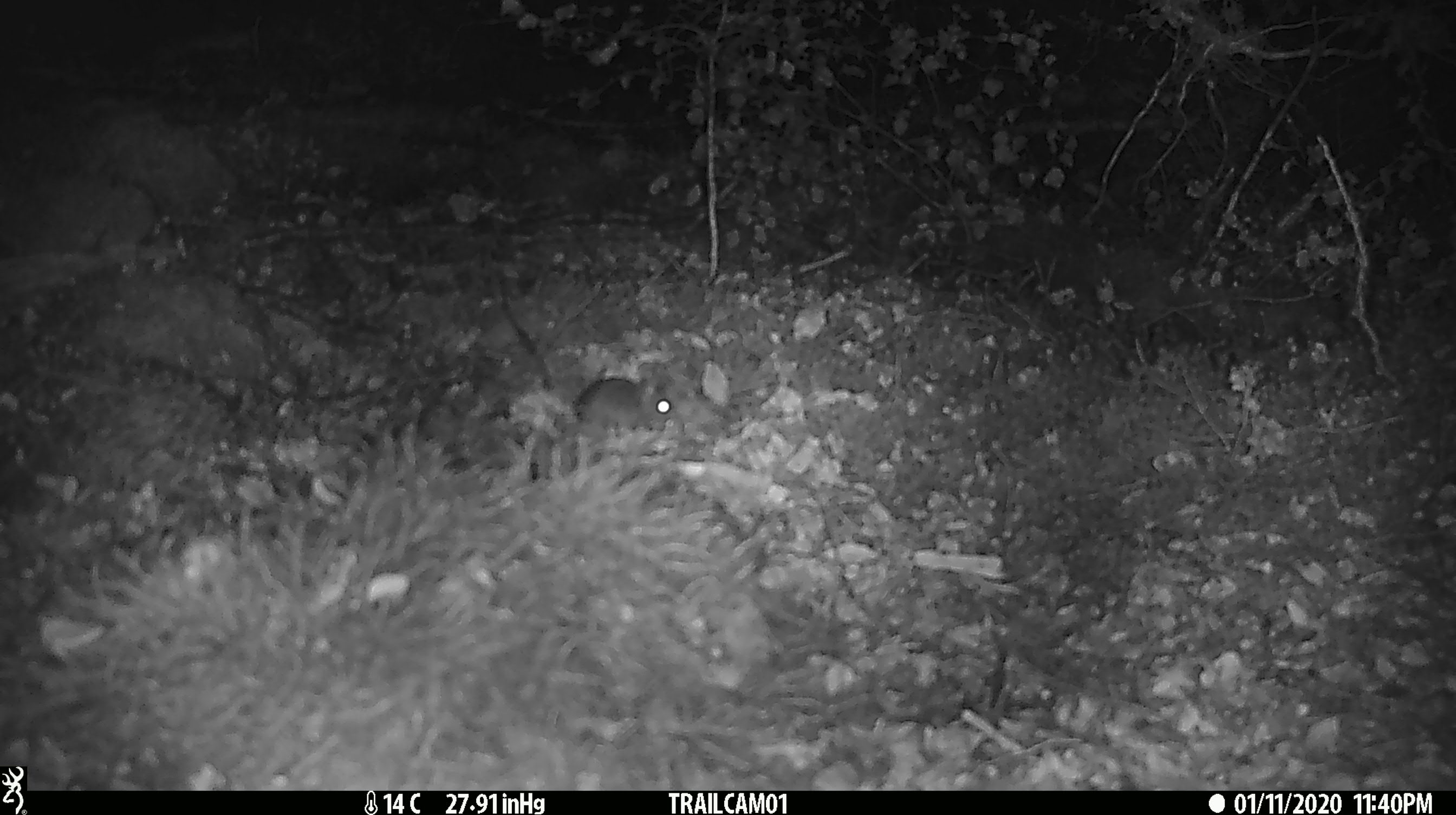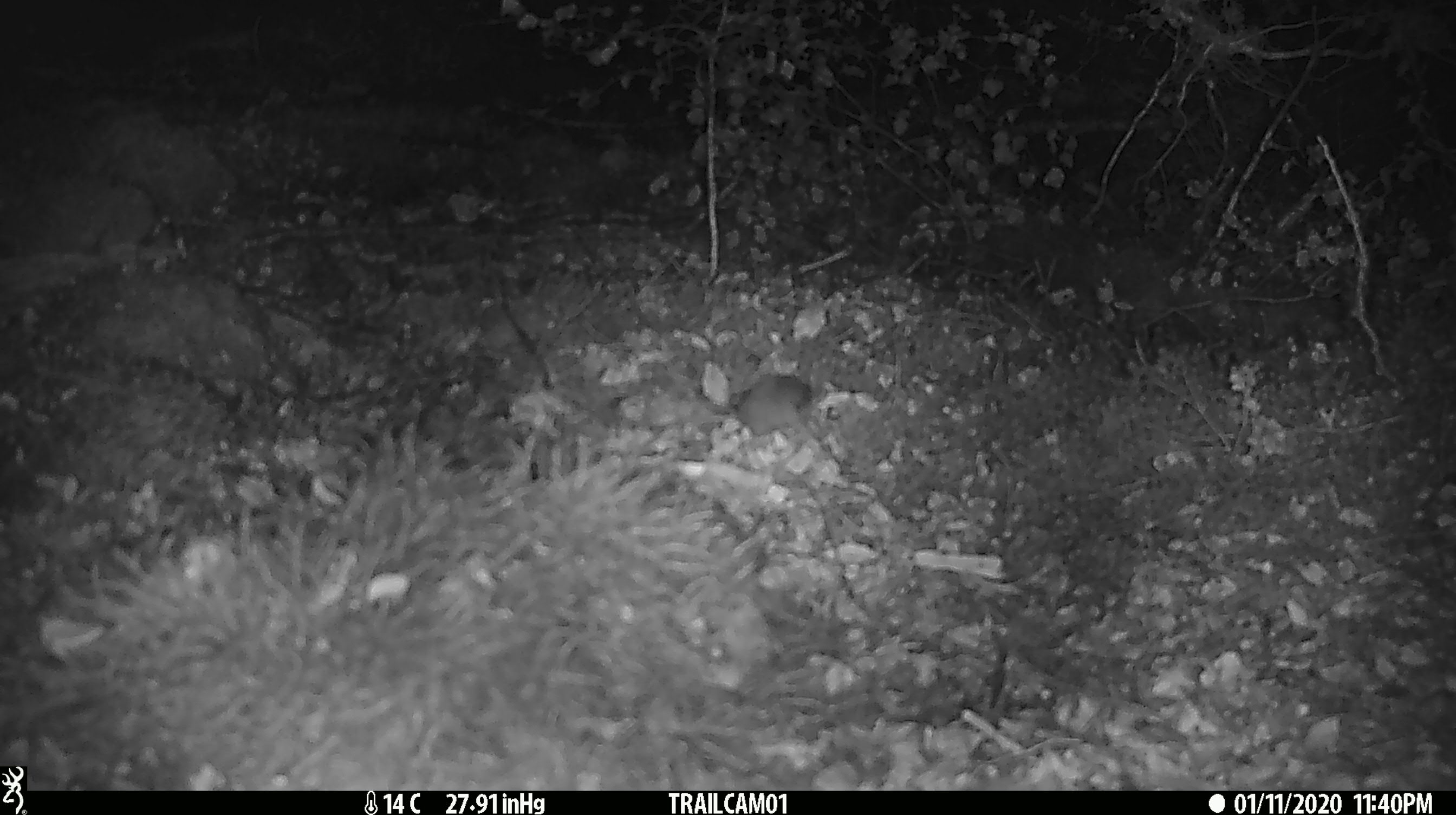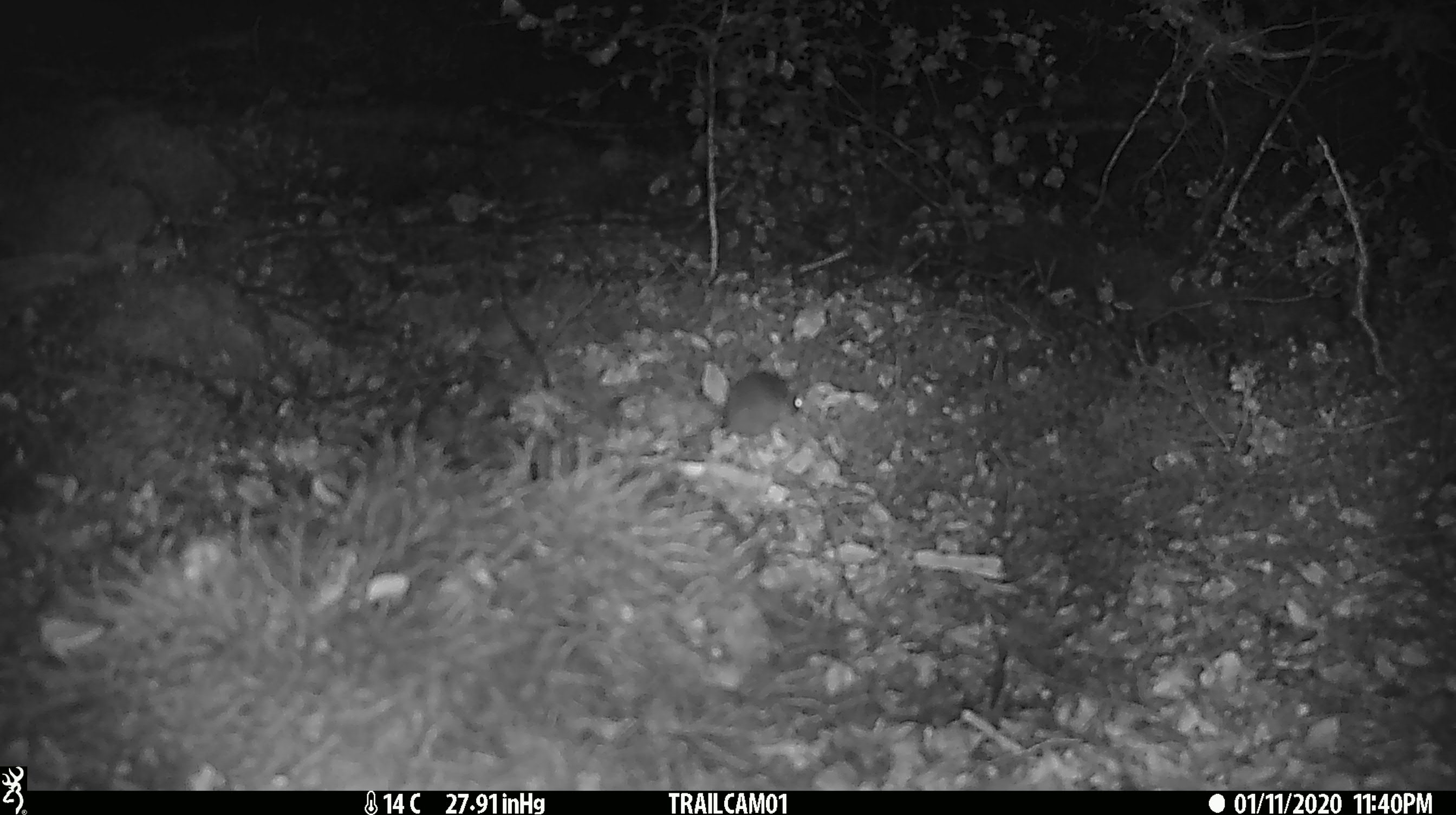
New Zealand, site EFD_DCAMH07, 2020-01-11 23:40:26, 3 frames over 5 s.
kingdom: Animalia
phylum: Chordata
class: Mammalia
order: Rodentia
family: Muridae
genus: Mus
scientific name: Mus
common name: mouse